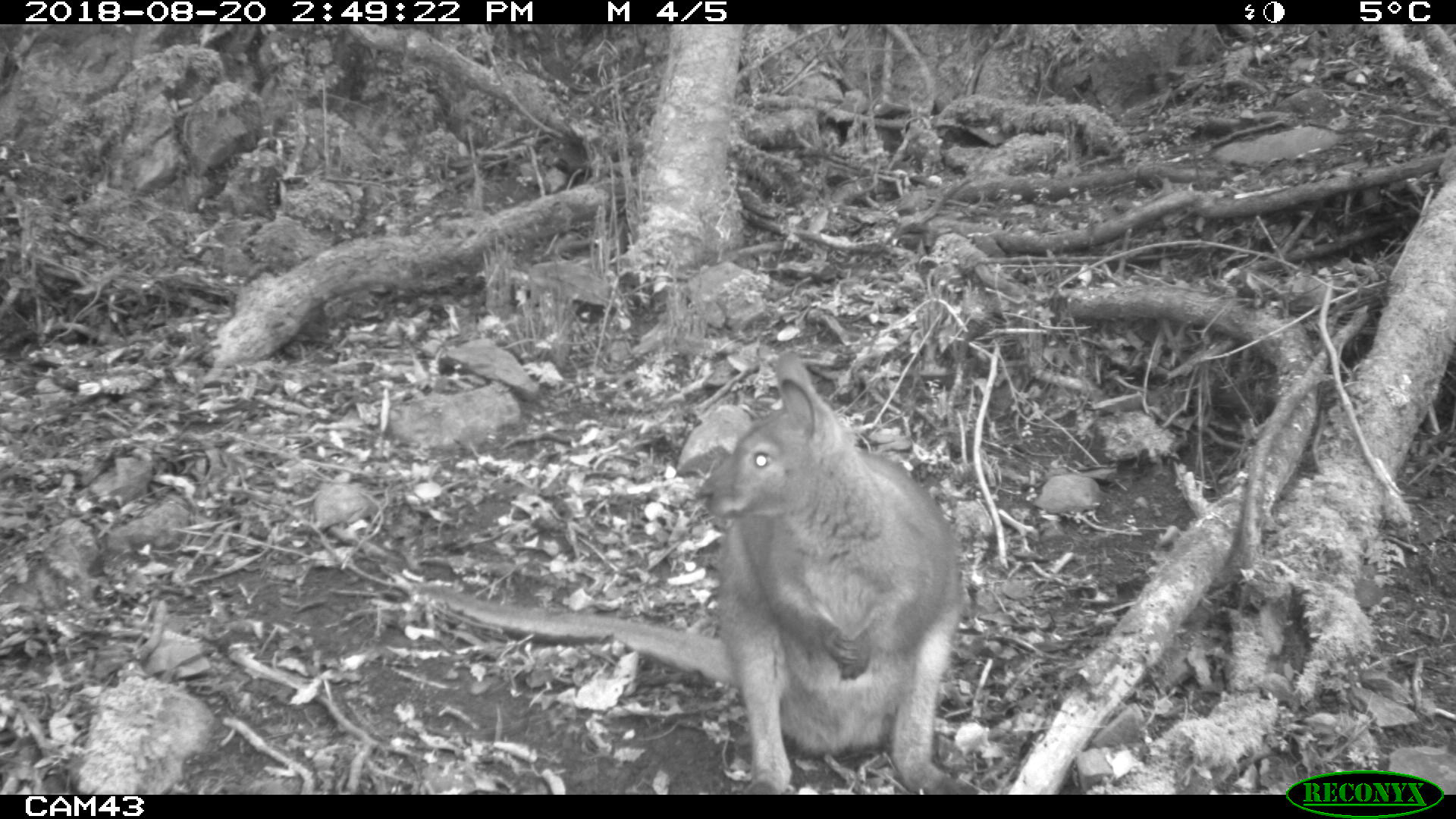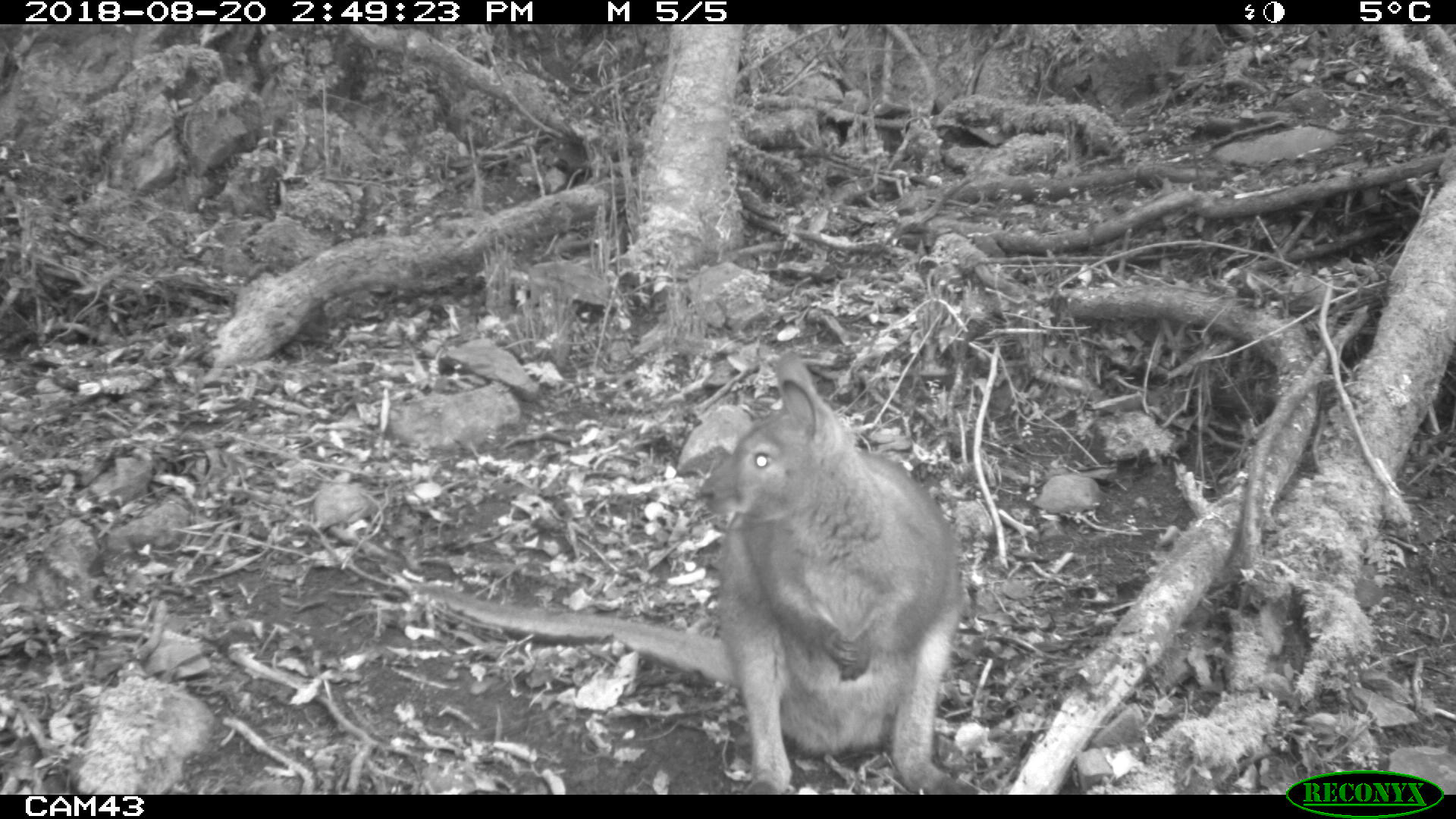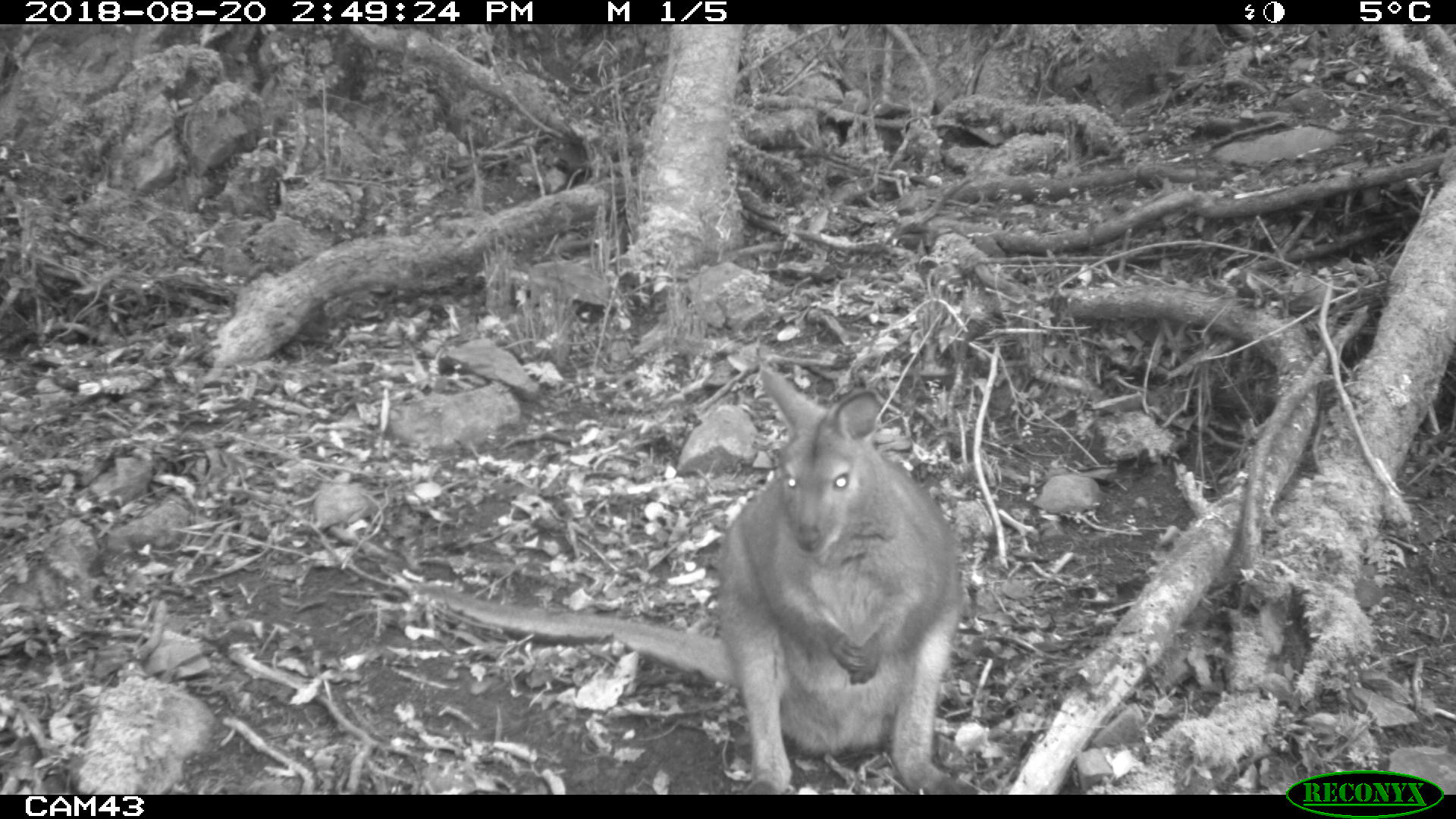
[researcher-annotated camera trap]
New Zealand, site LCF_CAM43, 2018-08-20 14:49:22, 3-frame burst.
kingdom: Animalia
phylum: Chordata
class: Mammalia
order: Diprotodontia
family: Macropodidae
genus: Notamacropus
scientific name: Notamacropus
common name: wallaby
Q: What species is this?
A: Wallaby (Notamacropus).